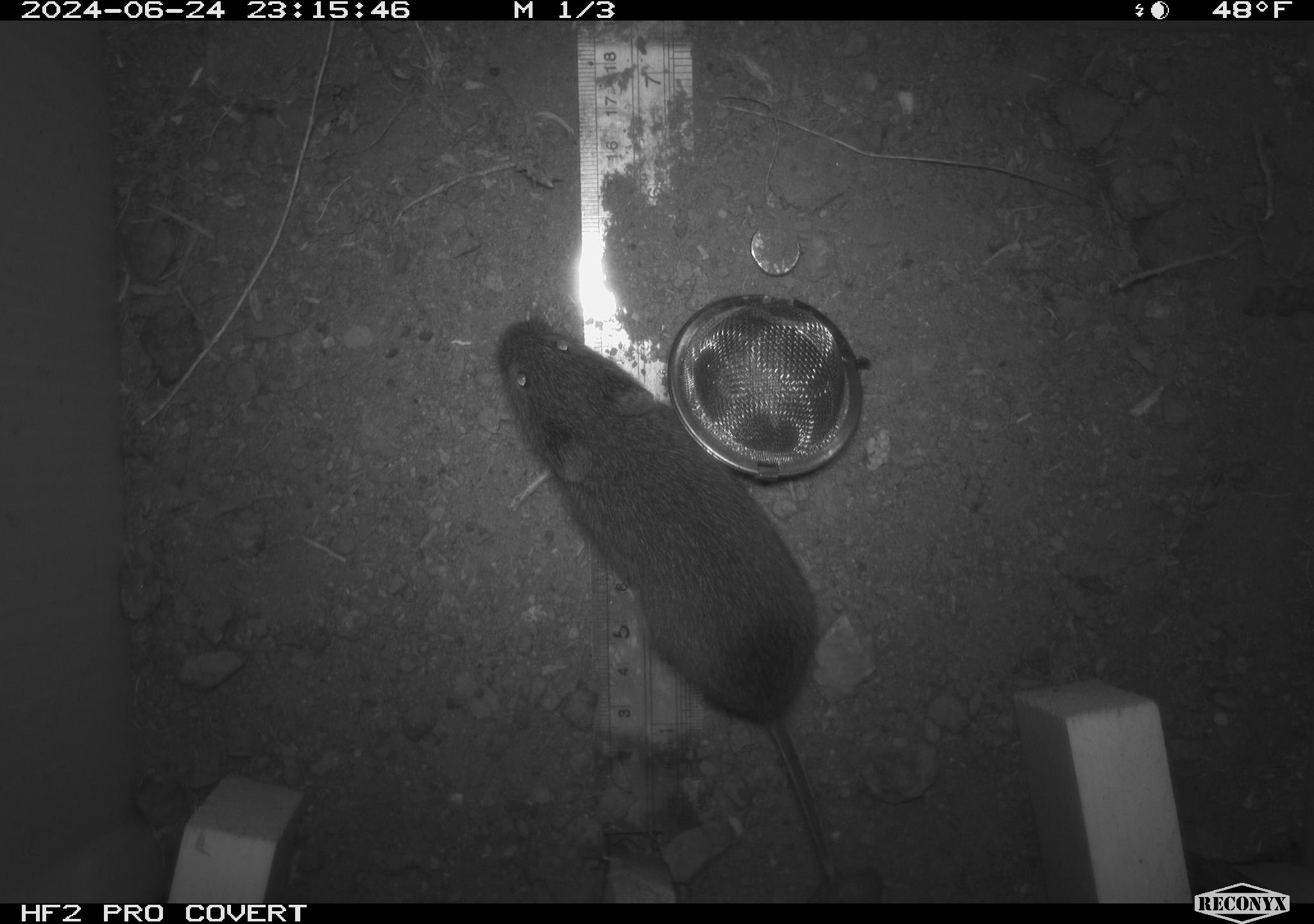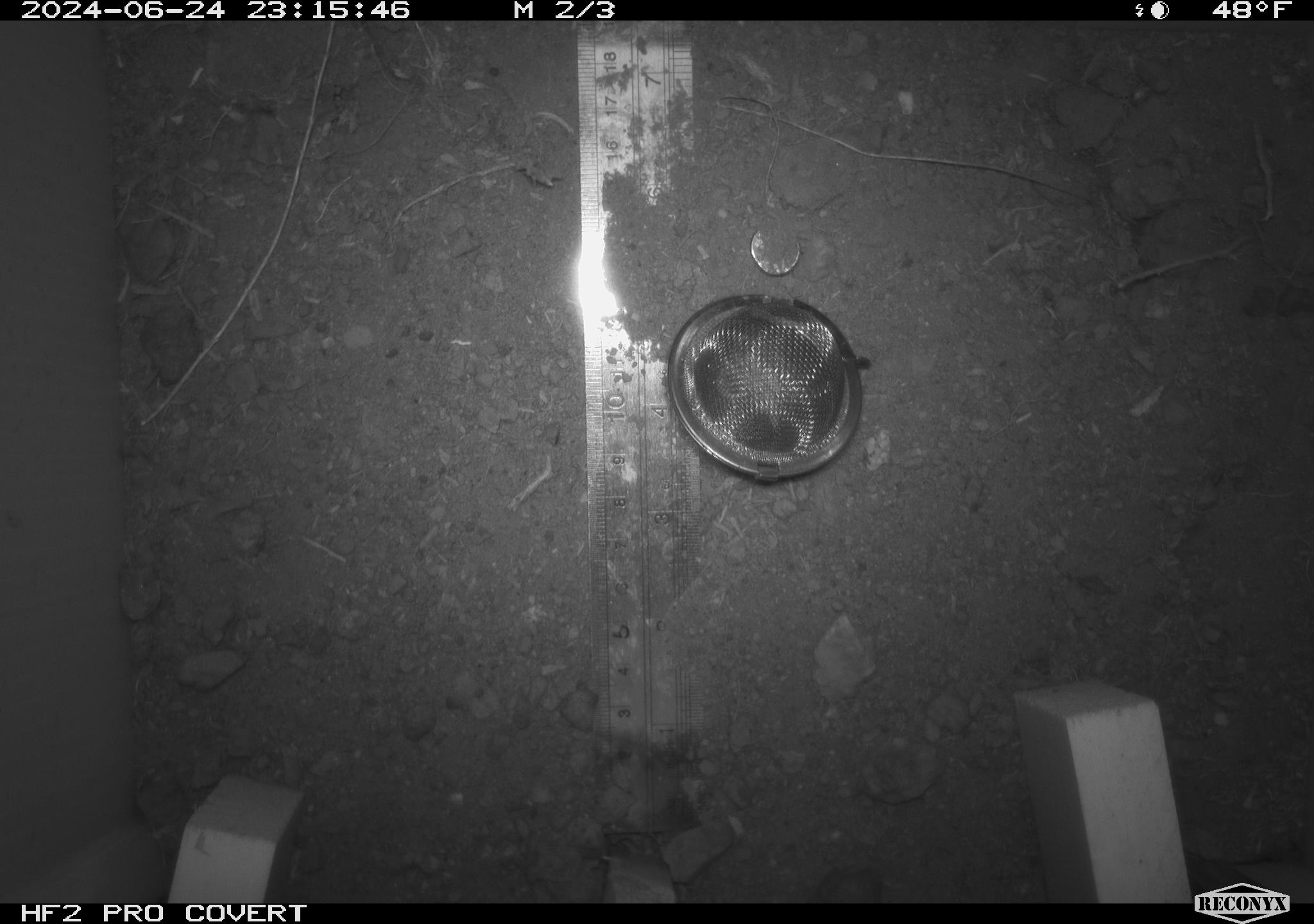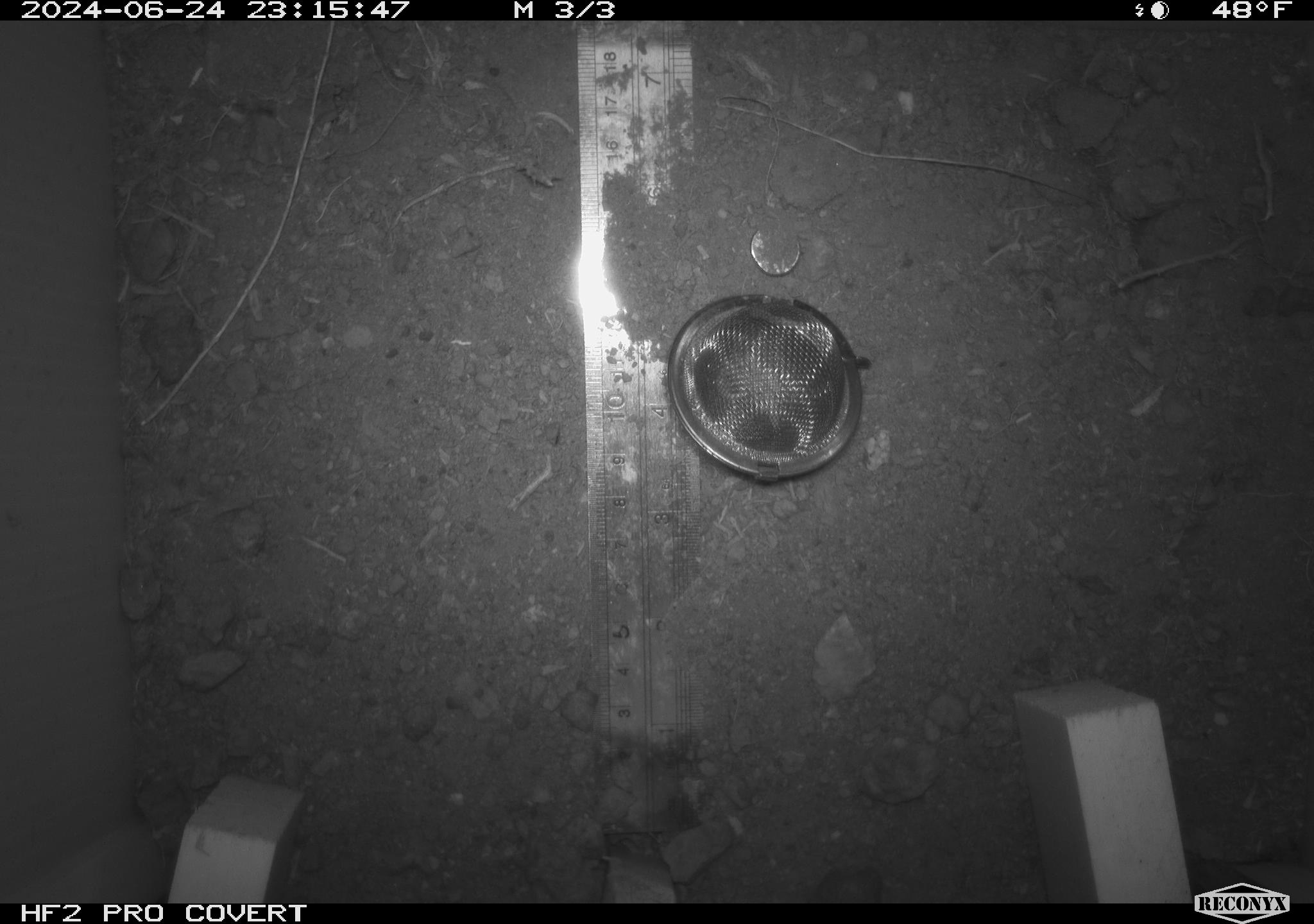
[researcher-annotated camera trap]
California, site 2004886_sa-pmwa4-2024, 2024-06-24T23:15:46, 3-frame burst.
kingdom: Animalia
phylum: Chordata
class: Mammalia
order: Rodentia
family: Cricetidae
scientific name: Arvicolinae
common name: voles, lemmings, and muskrats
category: arvicolinae subfamily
Arvicolinae subfamily (voles, lemmings, and muskrats) (Arvicolinae).